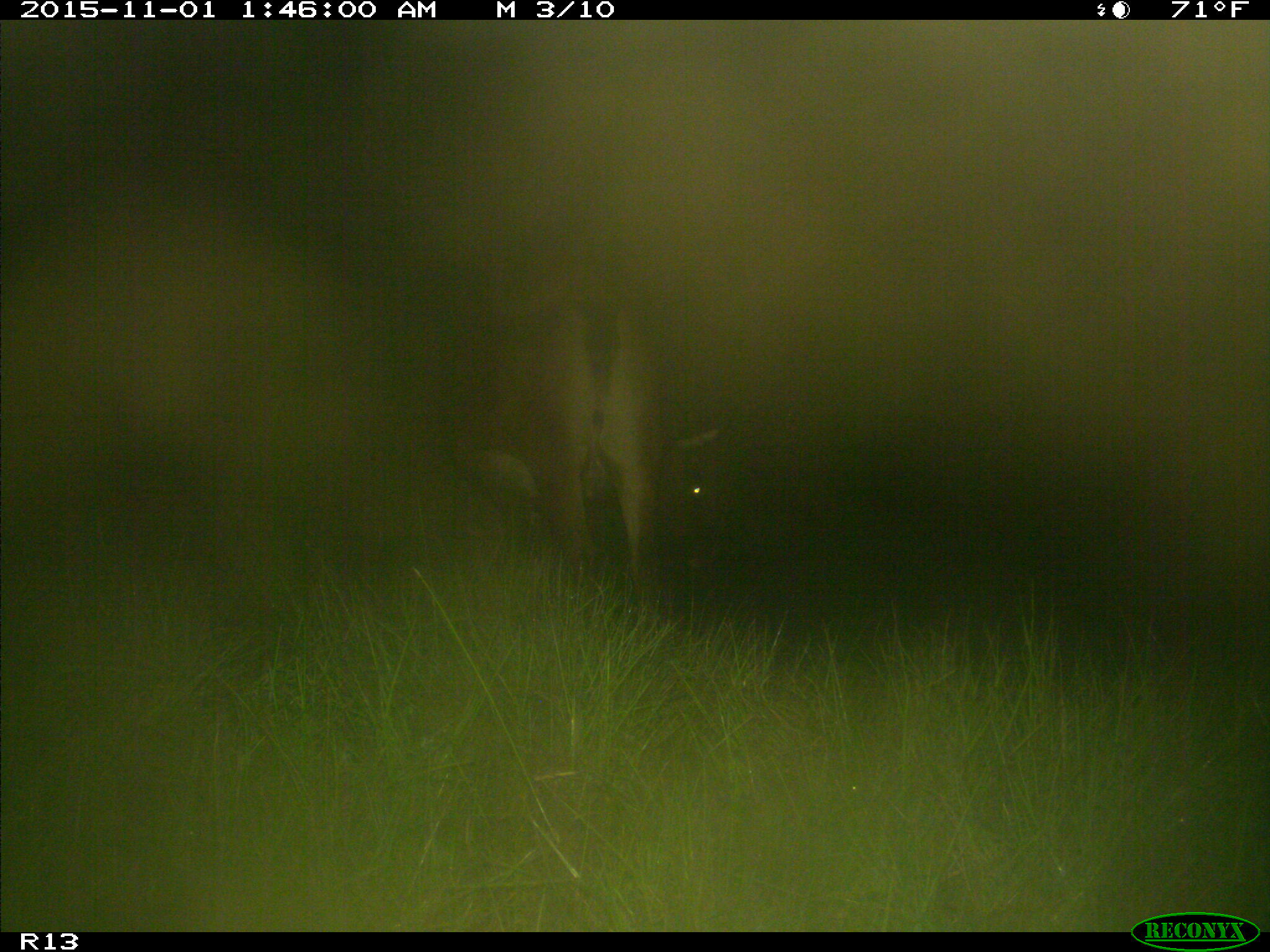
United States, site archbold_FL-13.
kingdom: Animalia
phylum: Chordata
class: Mammalia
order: Artiodactyla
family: Bovidae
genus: Bos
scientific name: Bos taurus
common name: domestic cow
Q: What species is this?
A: Bos taurus (domestic cow).